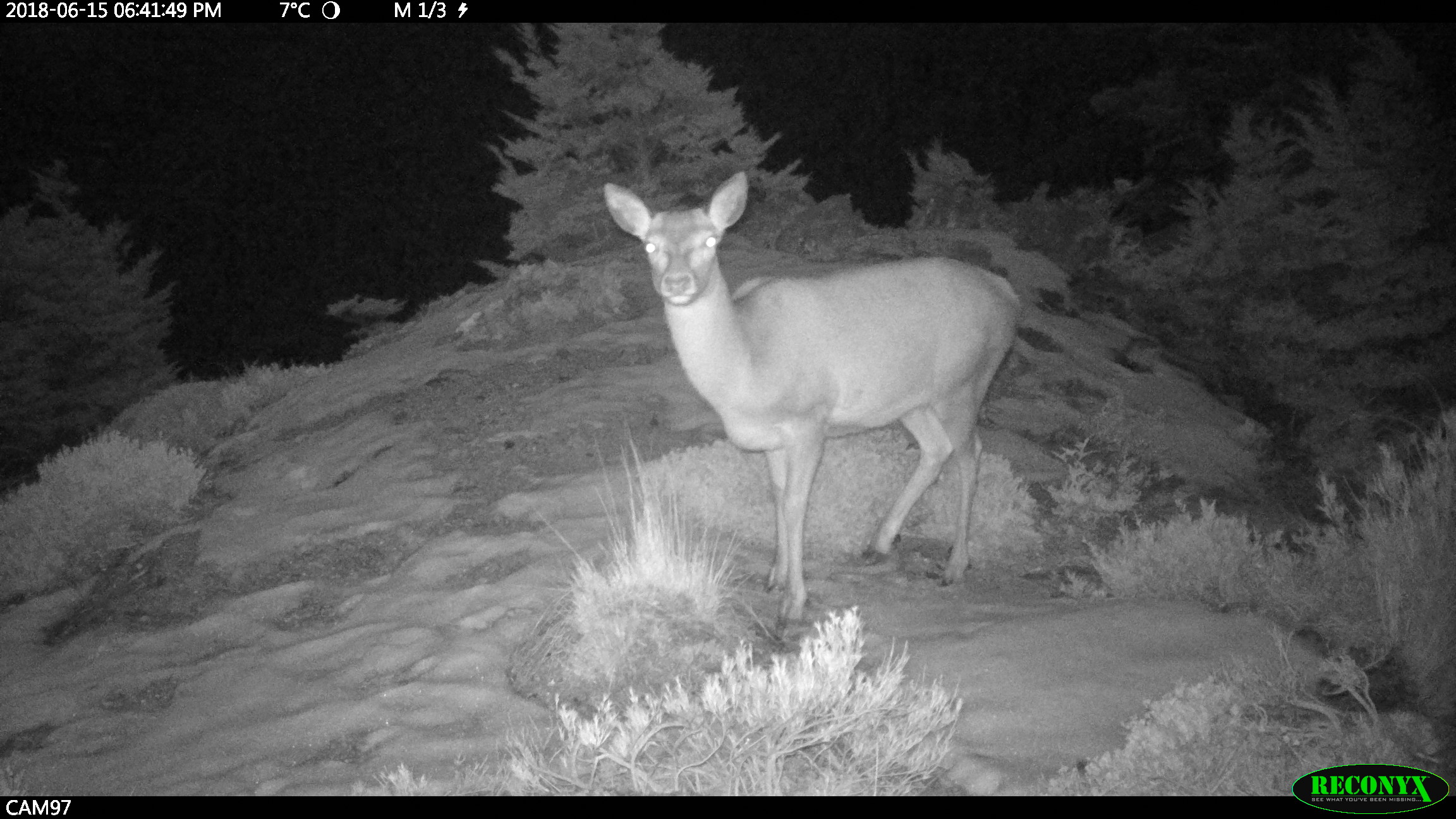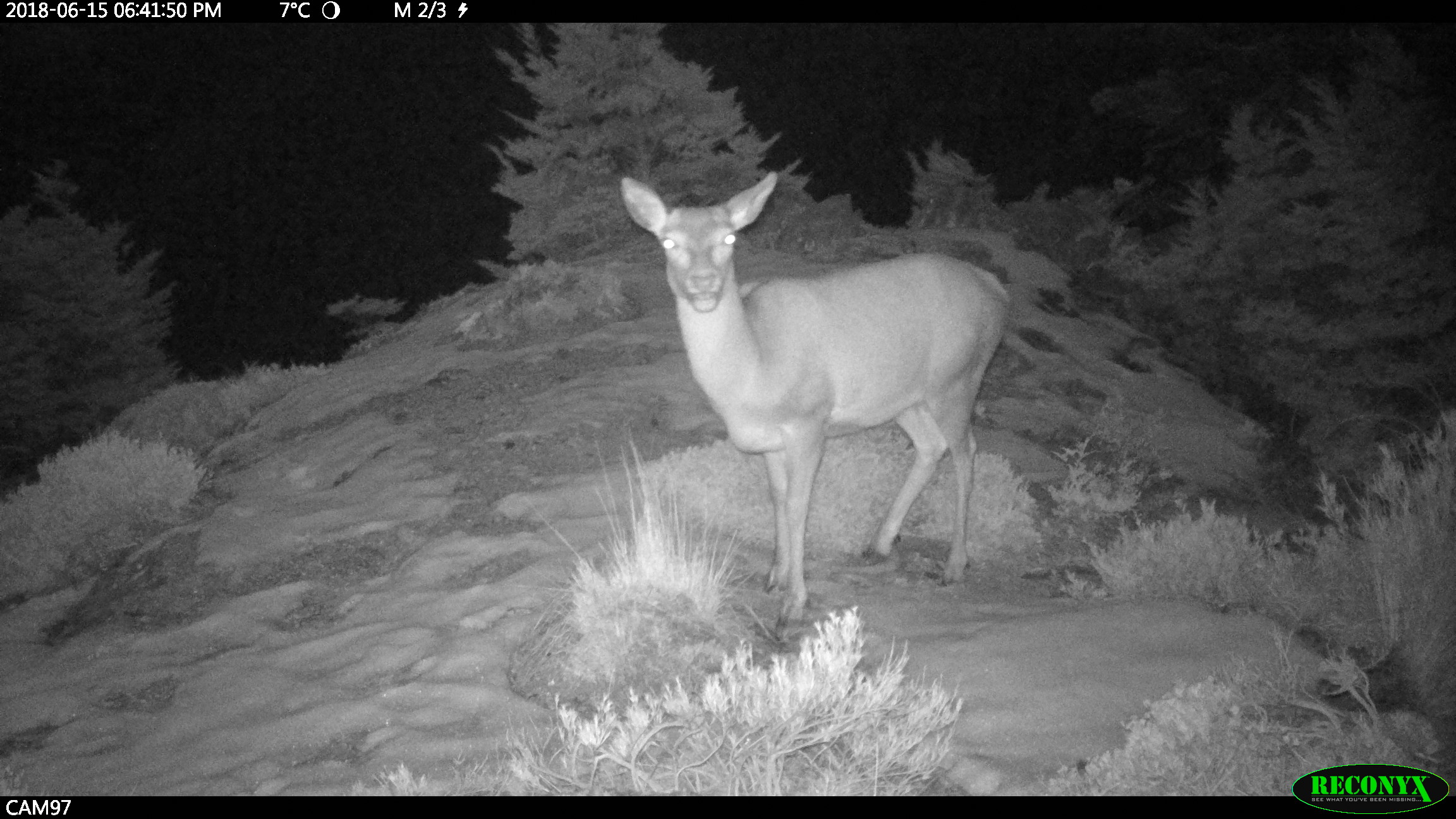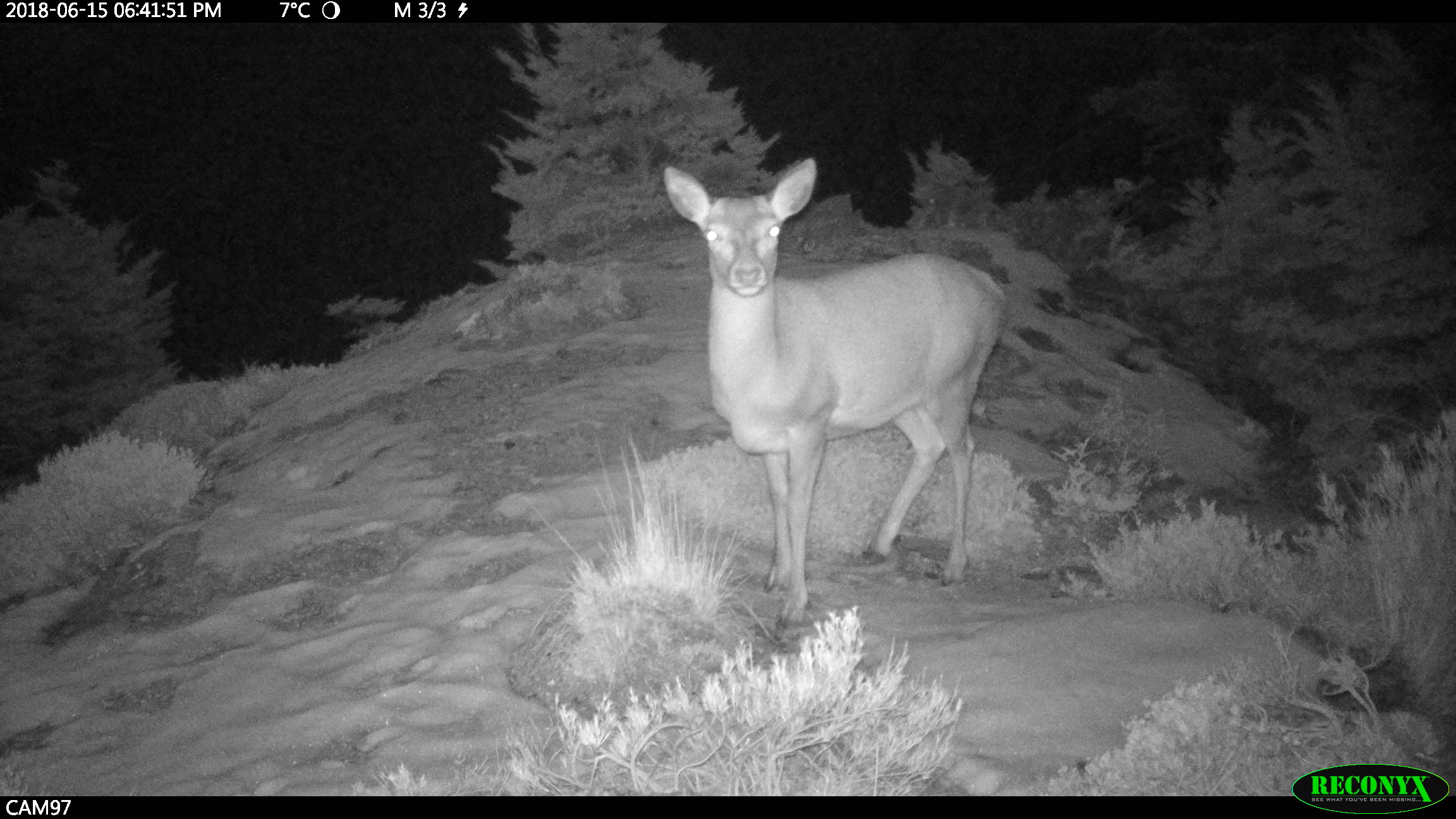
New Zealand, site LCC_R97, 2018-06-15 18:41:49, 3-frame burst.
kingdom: Animalia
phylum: Chordata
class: Mammalia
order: Artiodactyla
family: Cervidae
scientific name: Cervidae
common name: deer